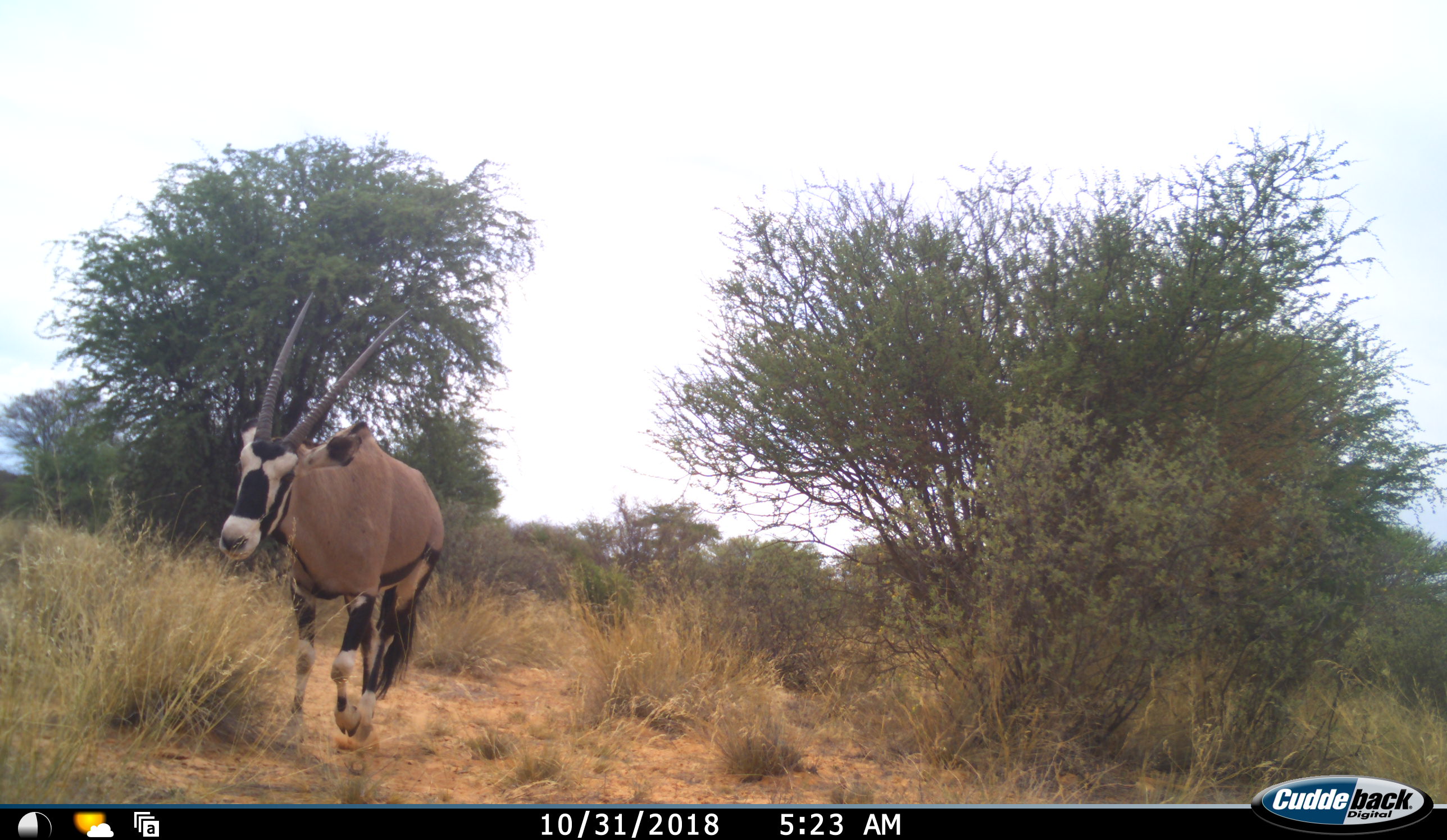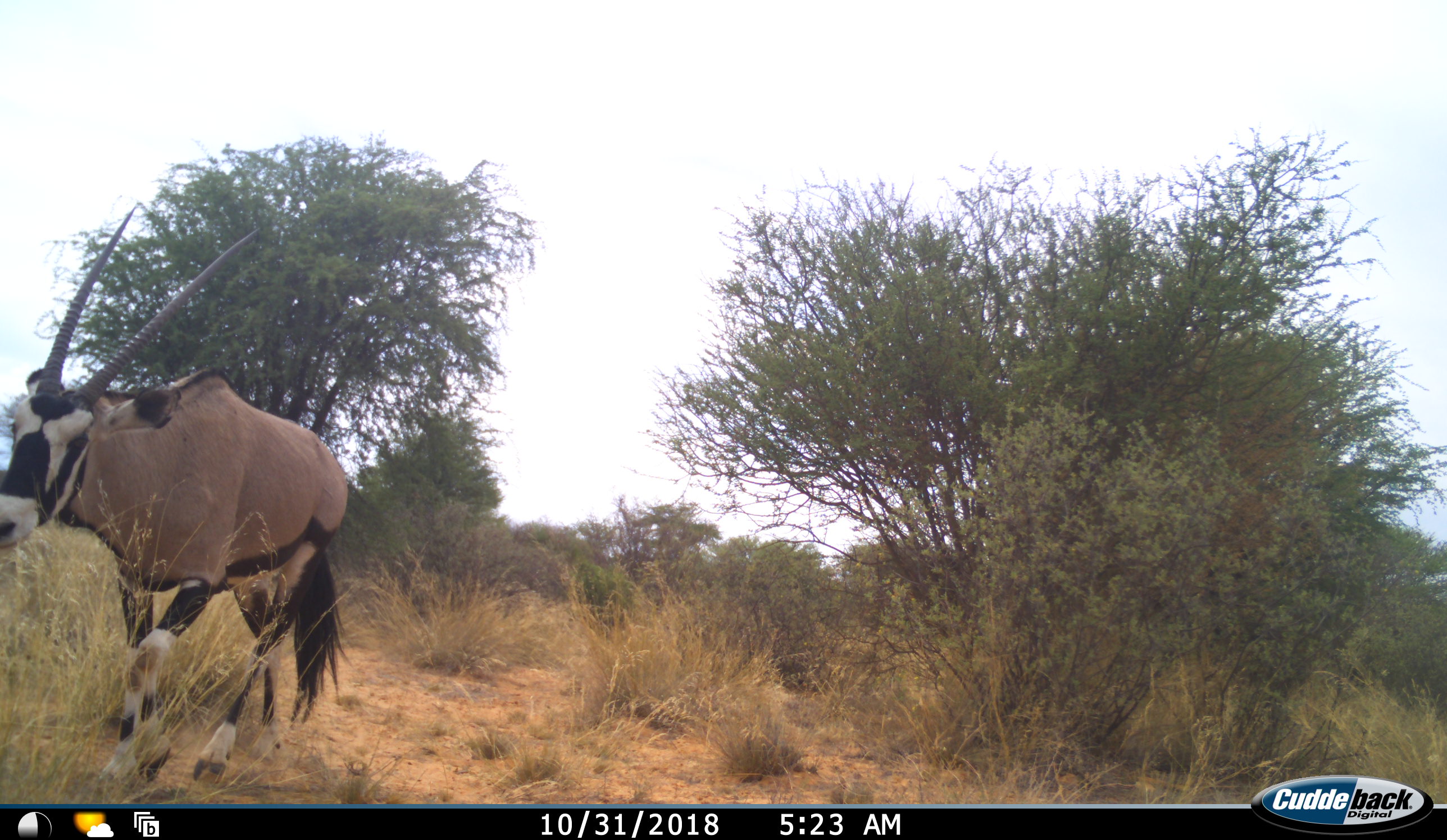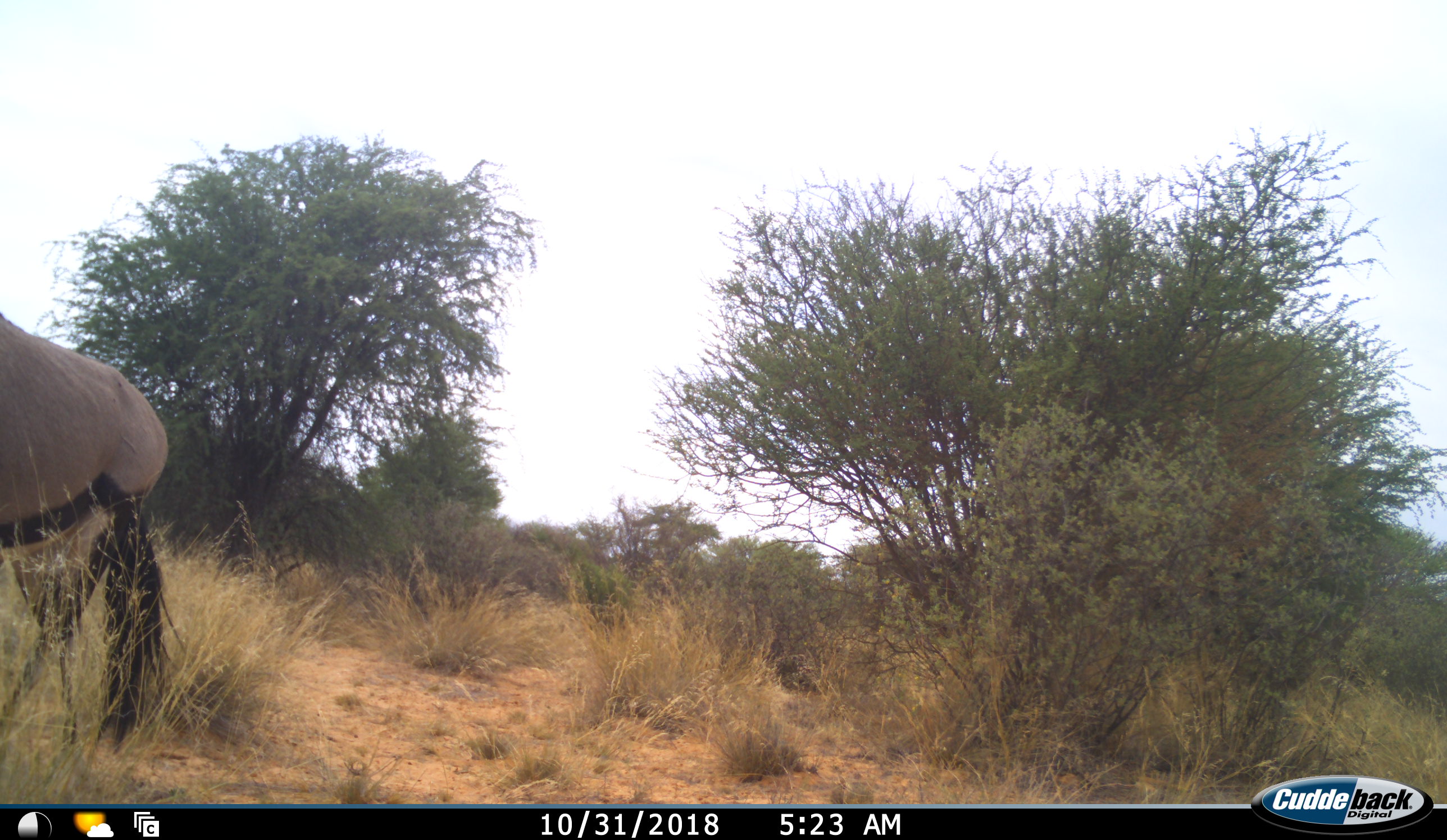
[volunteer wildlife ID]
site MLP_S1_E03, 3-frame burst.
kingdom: Animalia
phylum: Chordata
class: Mammalia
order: Artiodactyla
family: Bovidae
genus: Oryx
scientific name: Oryx gazella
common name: gemsbok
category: oryx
Oryx (gemsbok) (Oryx gazella), count 1. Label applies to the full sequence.